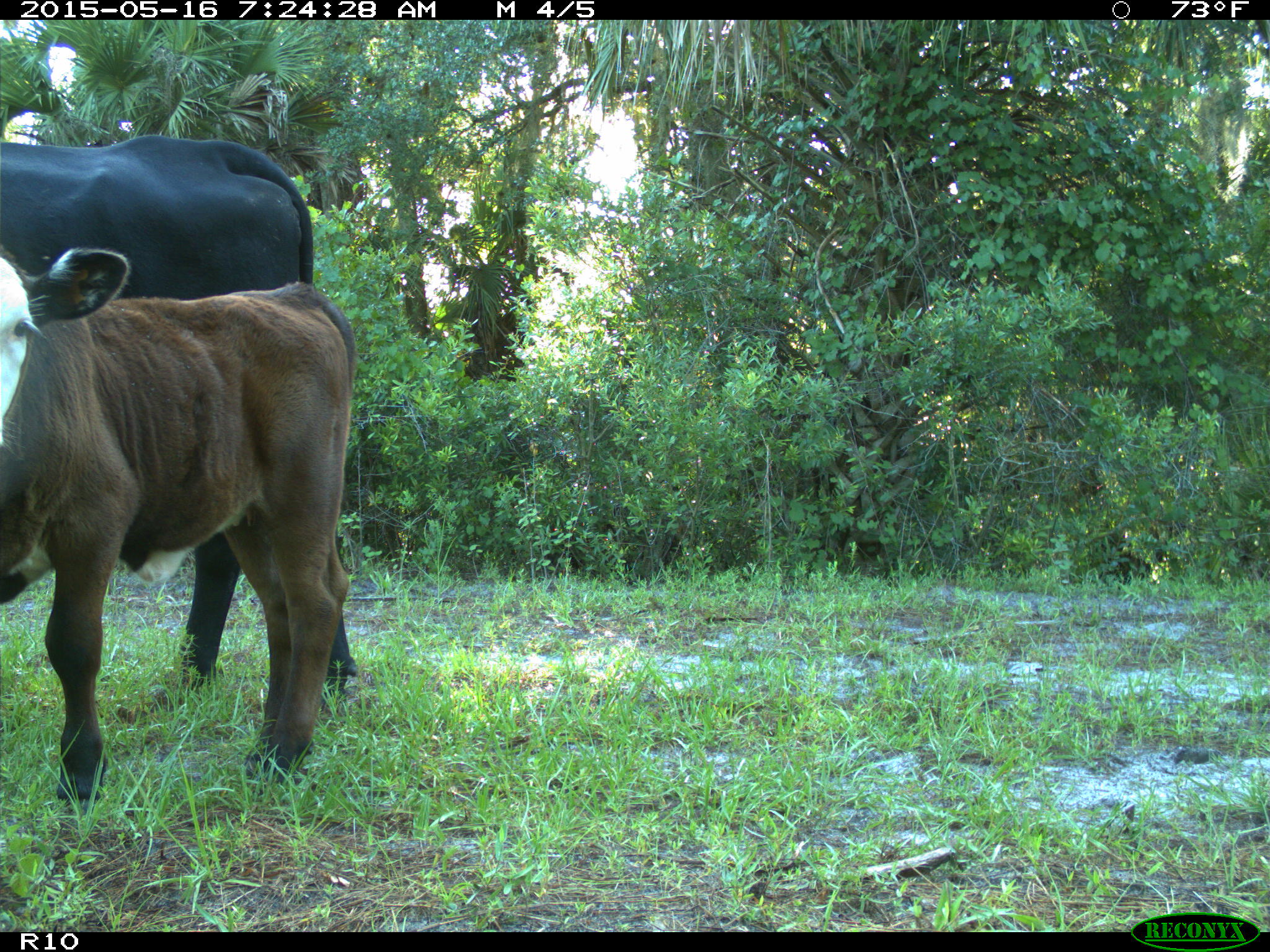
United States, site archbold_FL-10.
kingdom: Animalia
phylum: Chordata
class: Mammalia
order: Artiodactyla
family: Bovidae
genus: Bos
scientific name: Bos taurus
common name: domestic cow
Bos taurus (domestic cow).